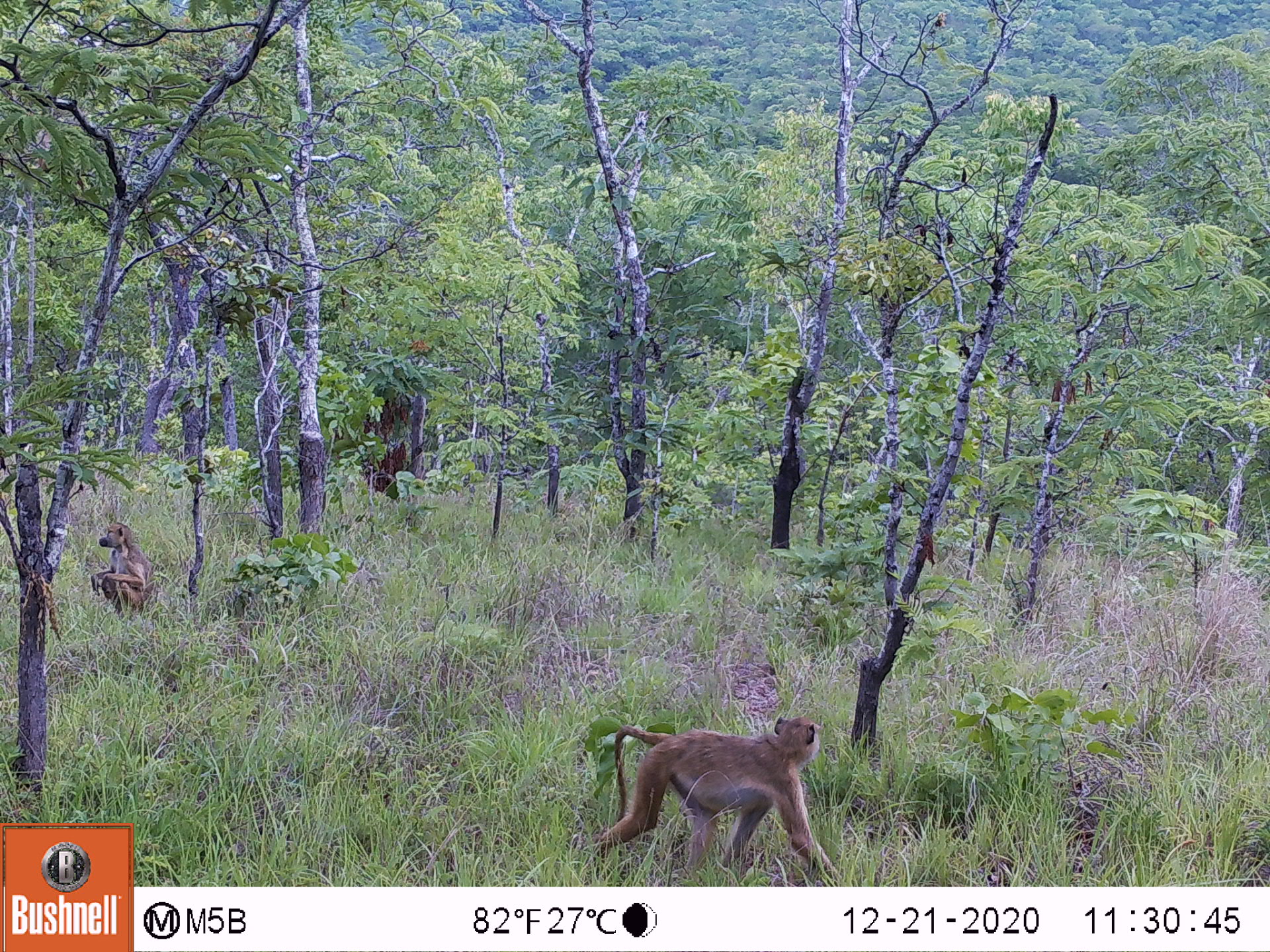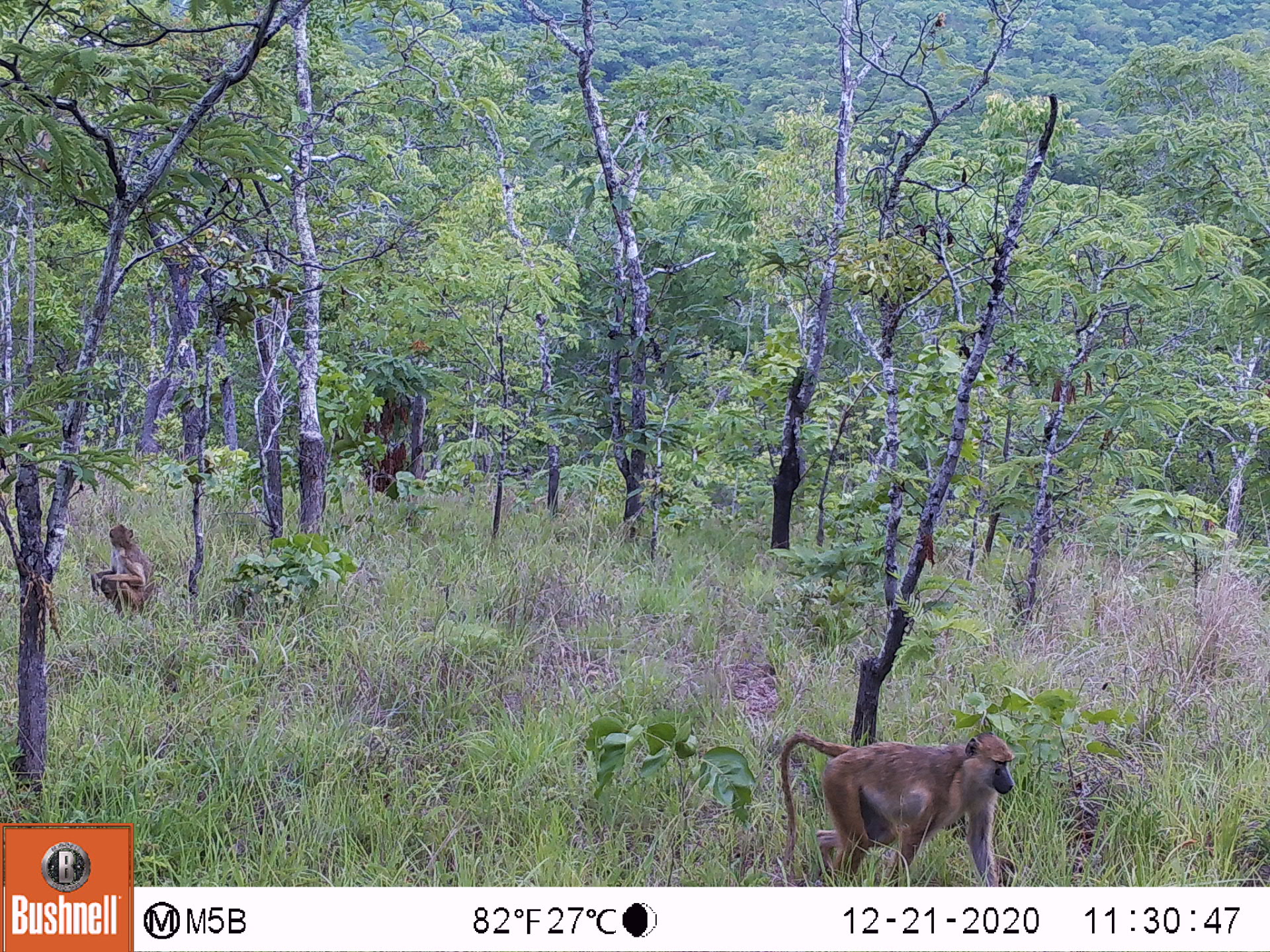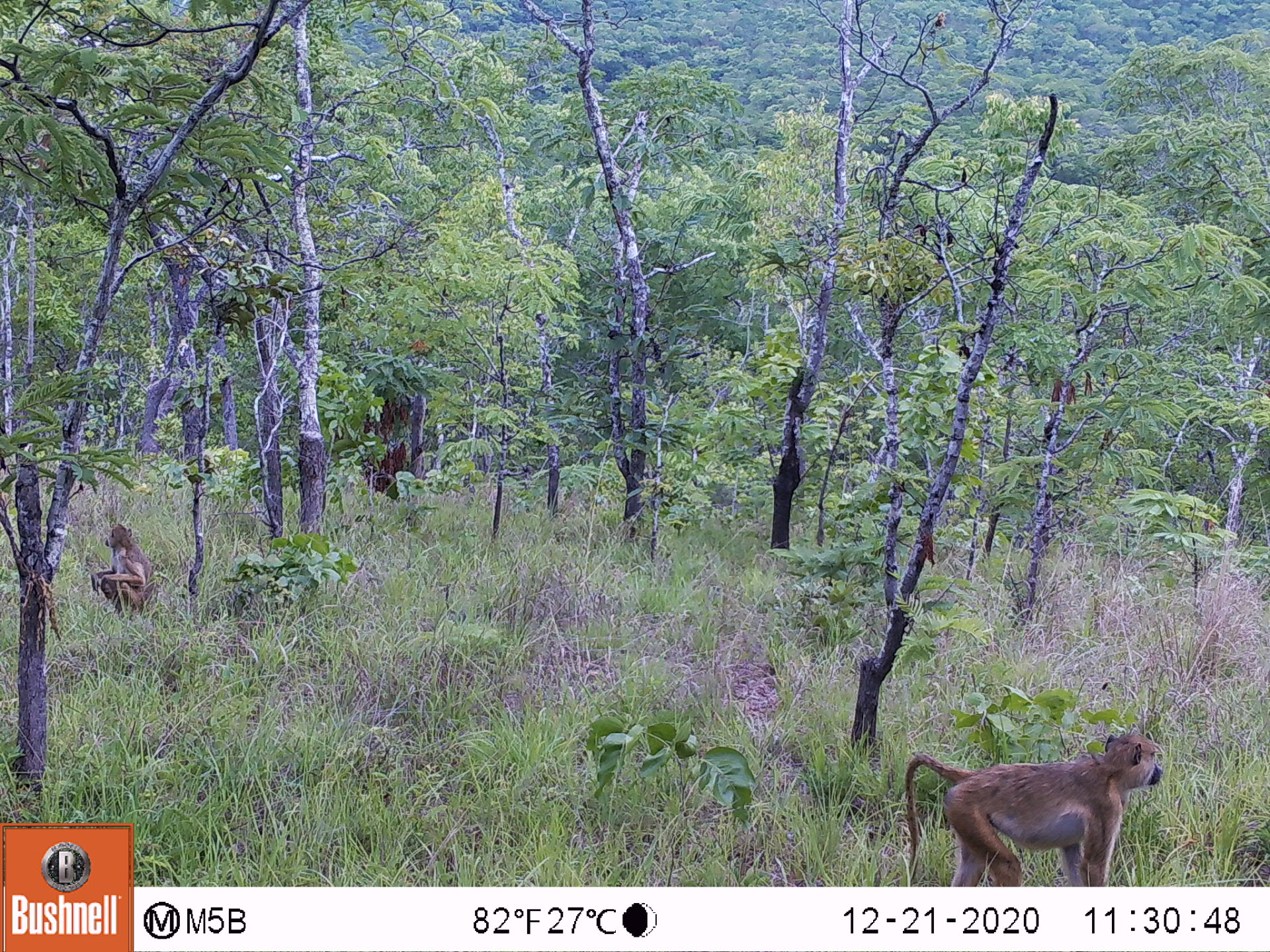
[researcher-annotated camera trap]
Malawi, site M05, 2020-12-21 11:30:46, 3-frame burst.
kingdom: Animalia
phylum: Chordata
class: Mammalia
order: Primates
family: Cercopithecidae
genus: Papio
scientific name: Papio cynocephalus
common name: yellow baboon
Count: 2.